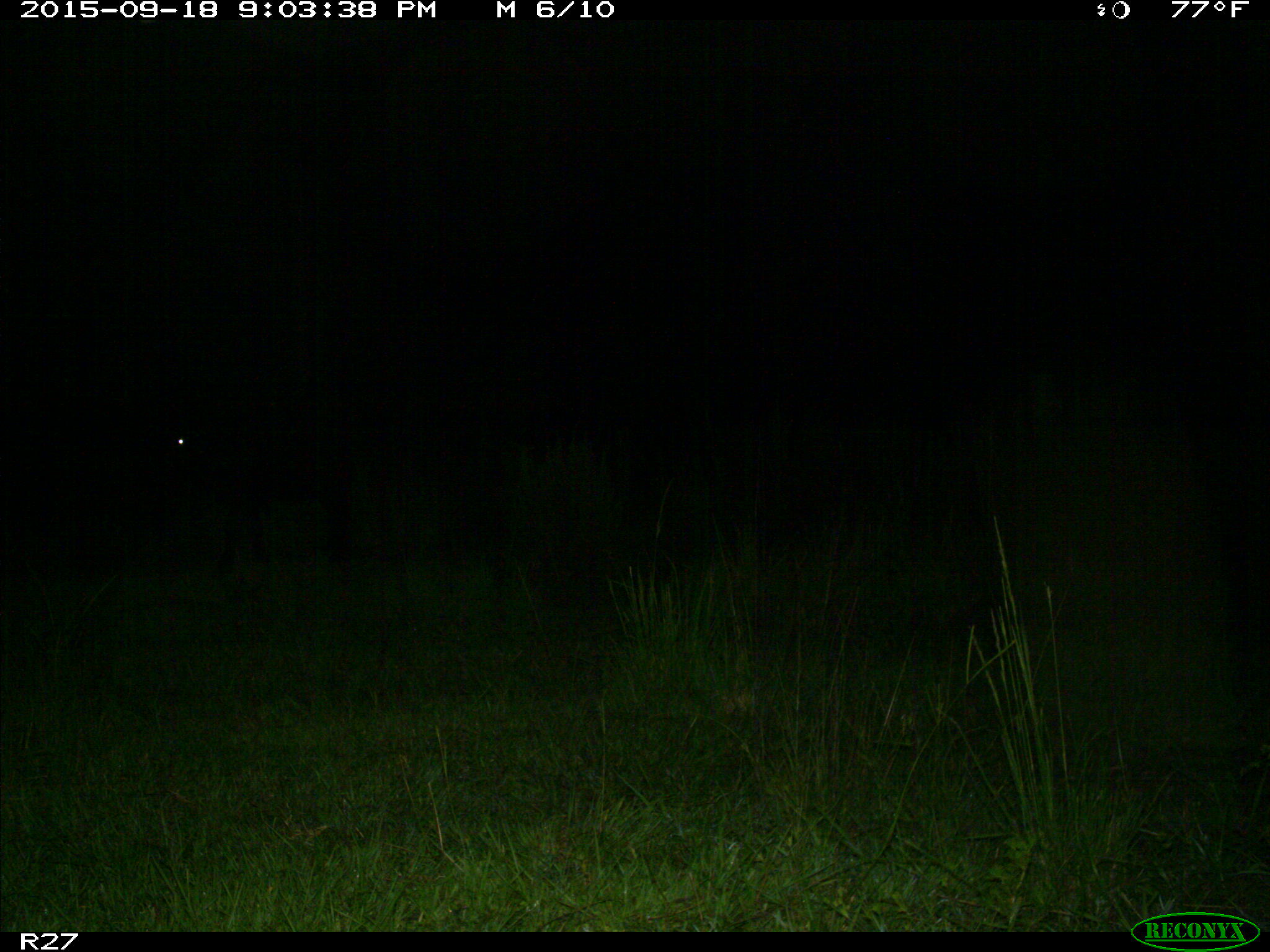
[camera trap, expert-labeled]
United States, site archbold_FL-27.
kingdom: Animalia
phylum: Chordata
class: Mammalia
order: Artiodactyla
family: Bovidae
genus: Bos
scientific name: Bos taurus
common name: domestic cow